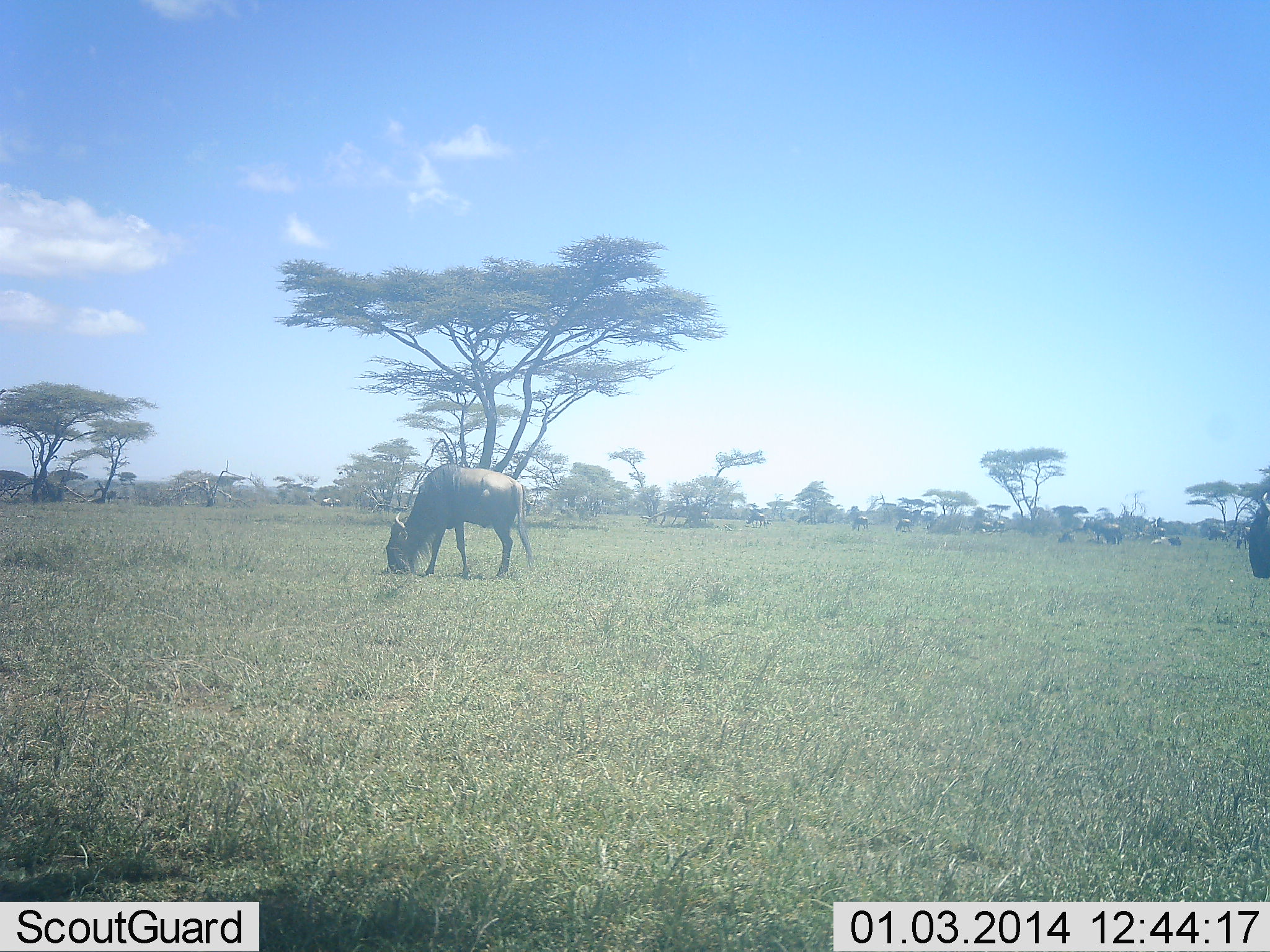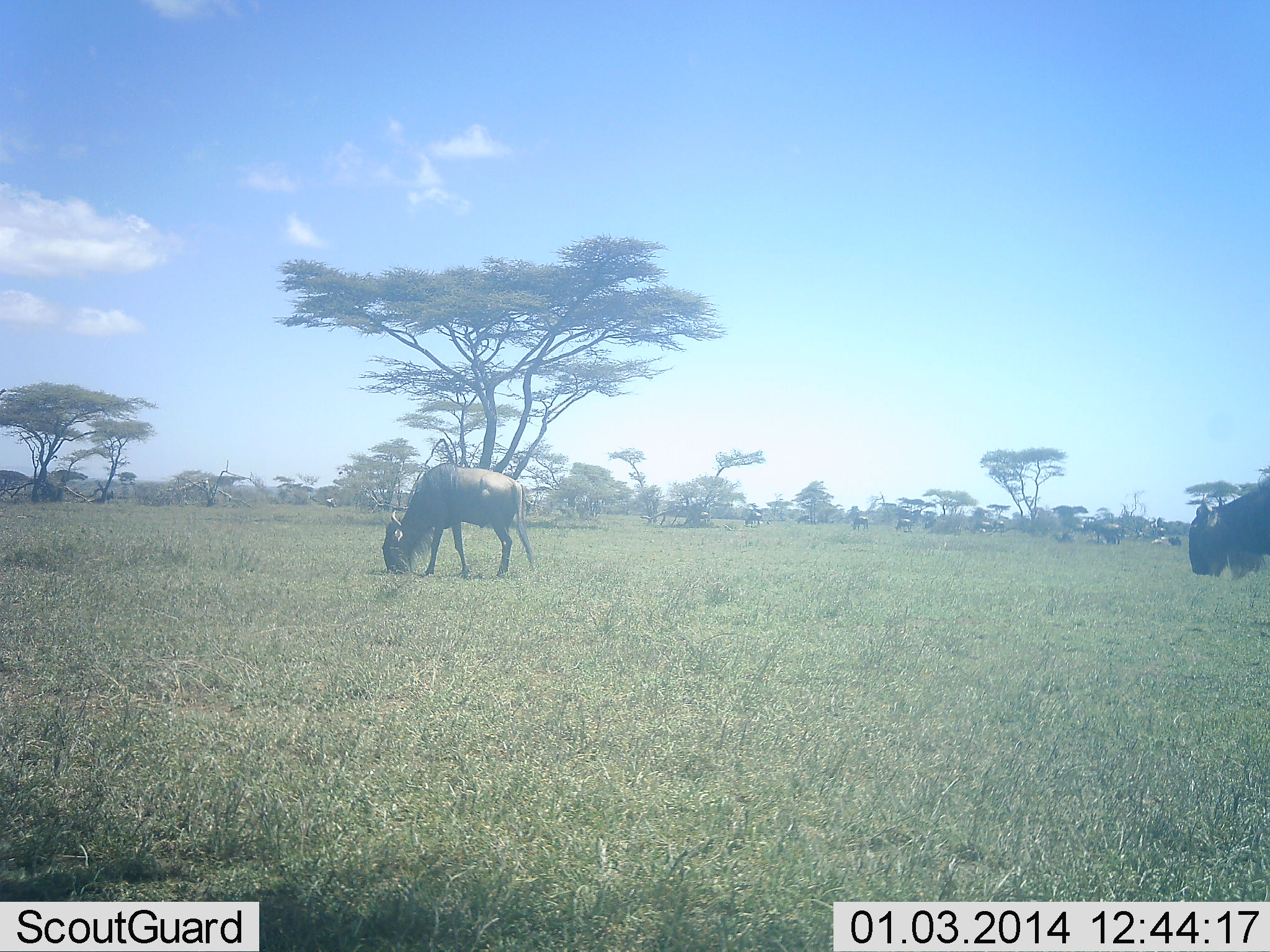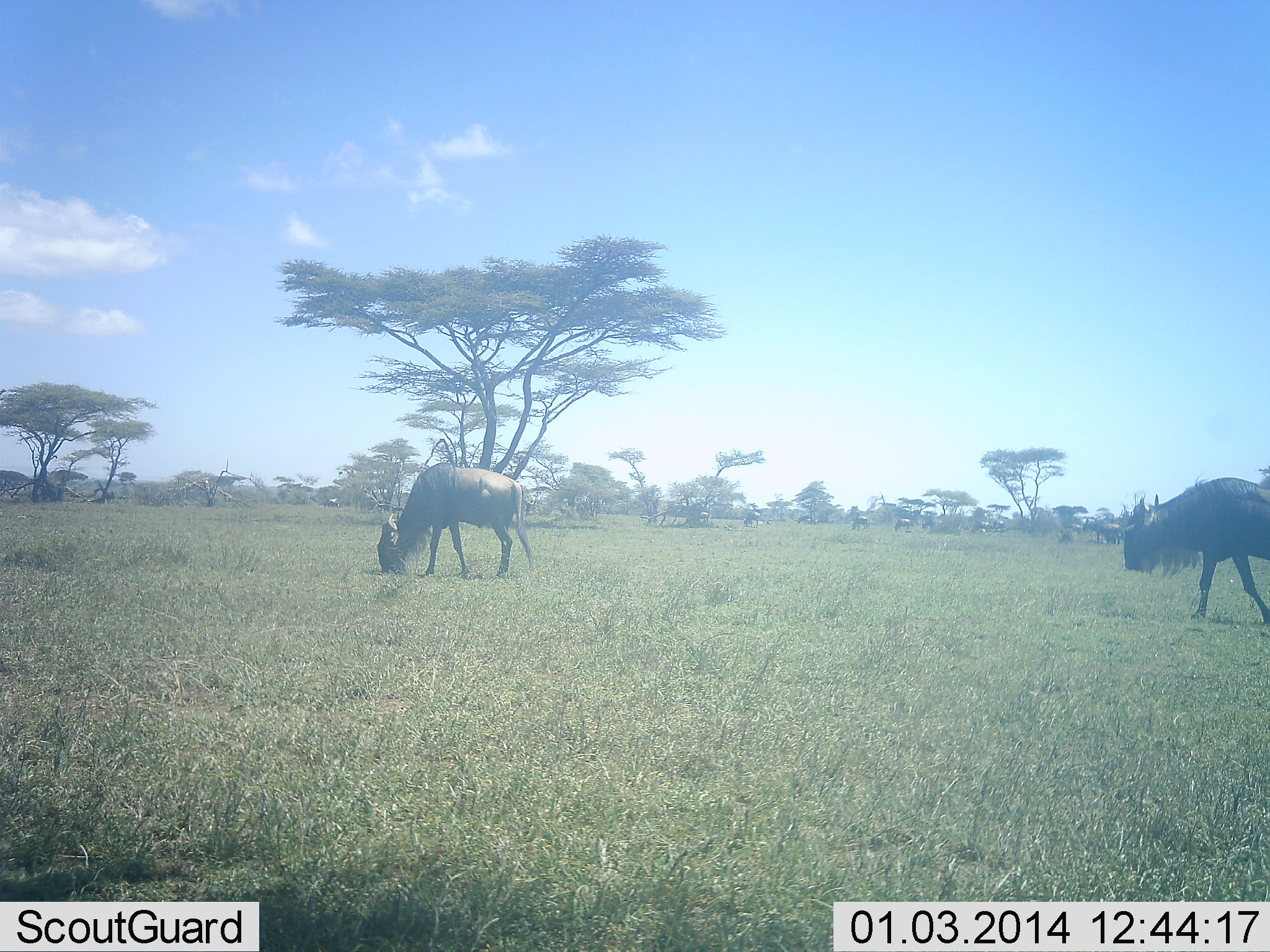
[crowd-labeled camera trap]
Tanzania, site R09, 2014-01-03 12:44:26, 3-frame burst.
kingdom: Animalia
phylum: Chordata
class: Mammalia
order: Artiodactyla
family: Bovidae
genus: Connochaetes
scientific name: Connochaetes taurinus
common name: blue wildebeest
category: wildebeest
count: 8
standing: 20%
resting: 10%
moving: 70%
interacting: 10%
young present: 0%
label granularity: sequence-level